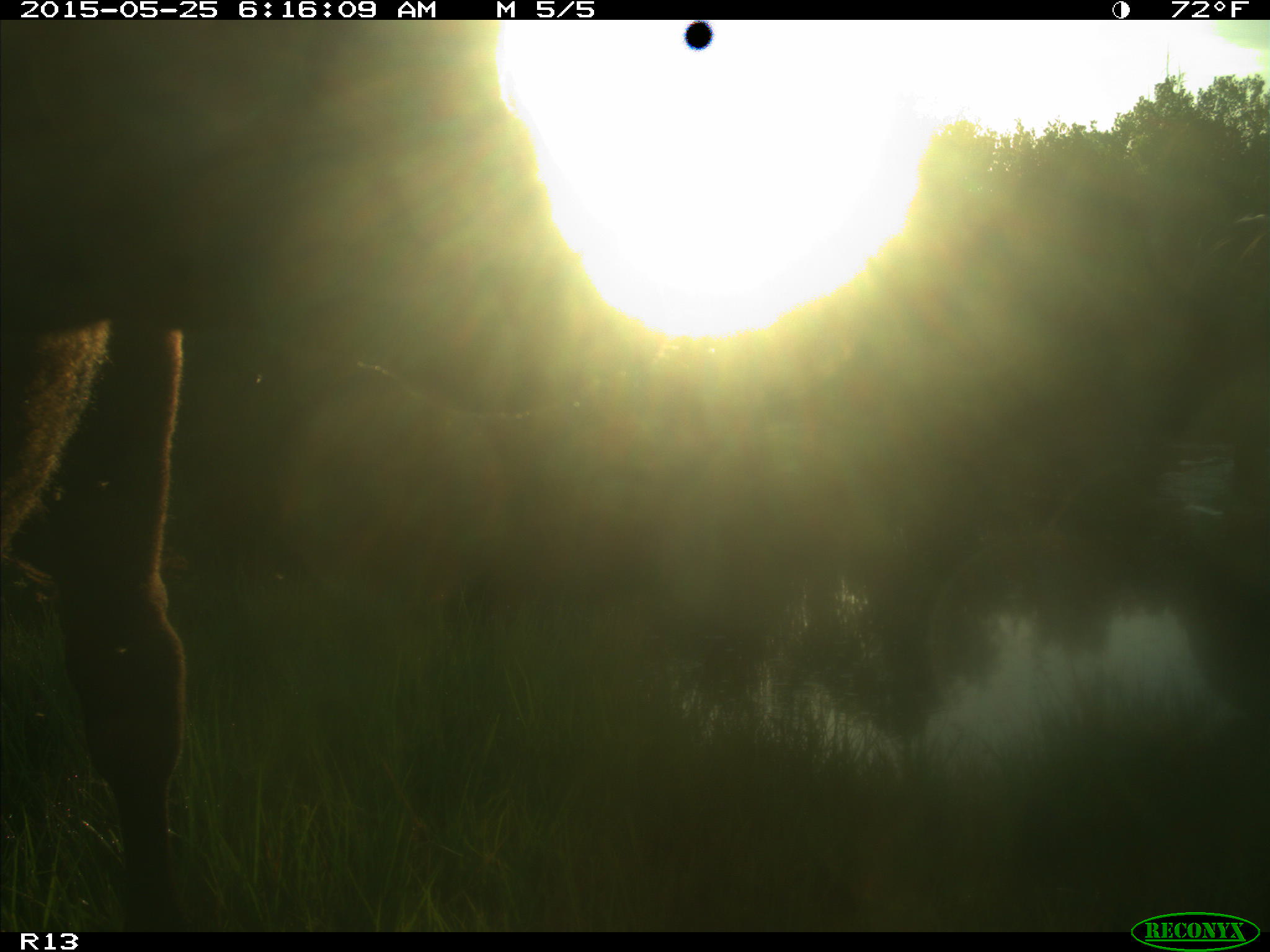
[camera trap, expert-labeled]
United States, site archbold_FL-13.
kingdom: Animalia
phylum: Chordata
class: Mammalia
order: Artiodactyla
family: Bovidae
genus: Bos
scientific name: Bos taurus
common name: domestic cow